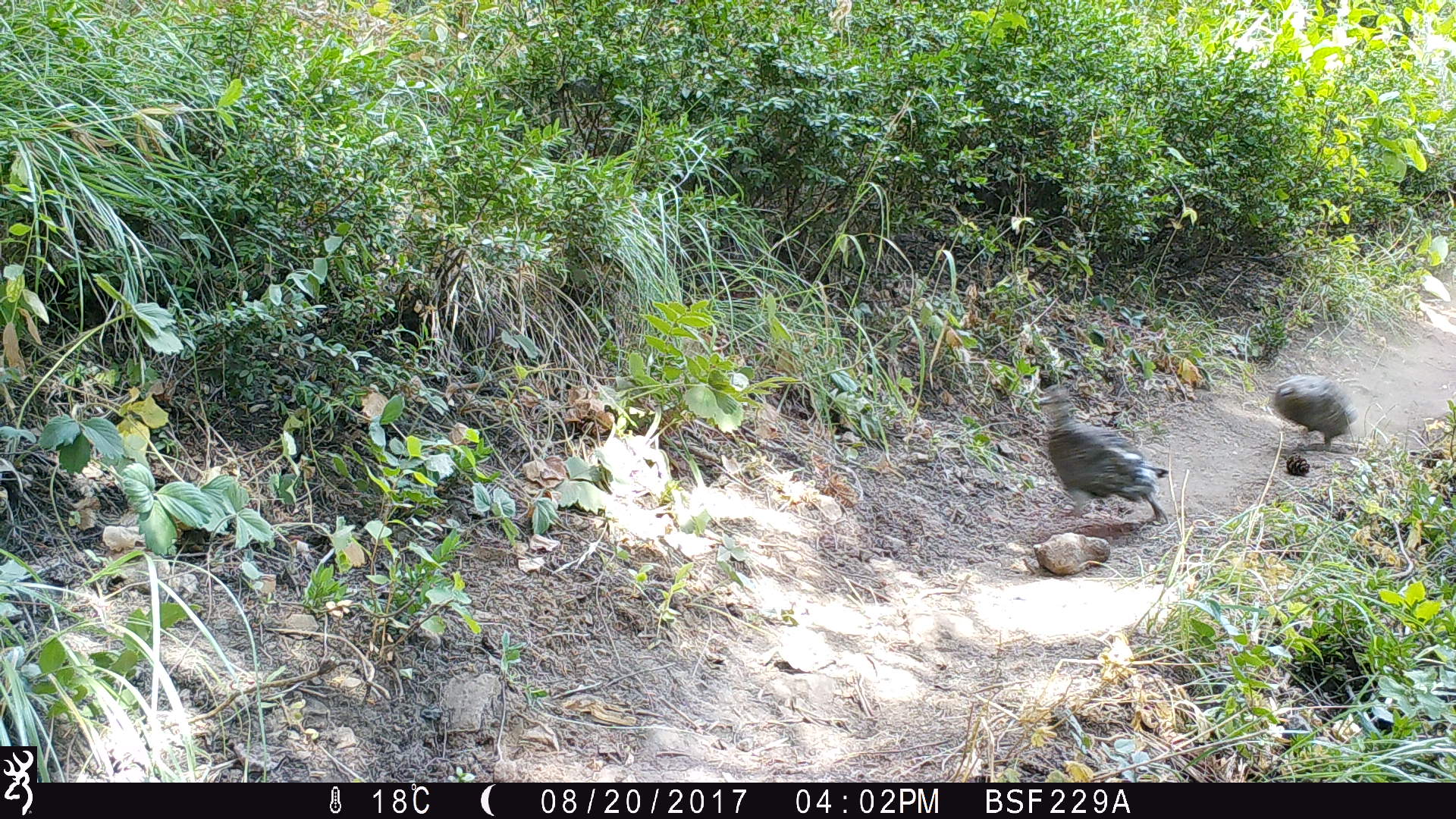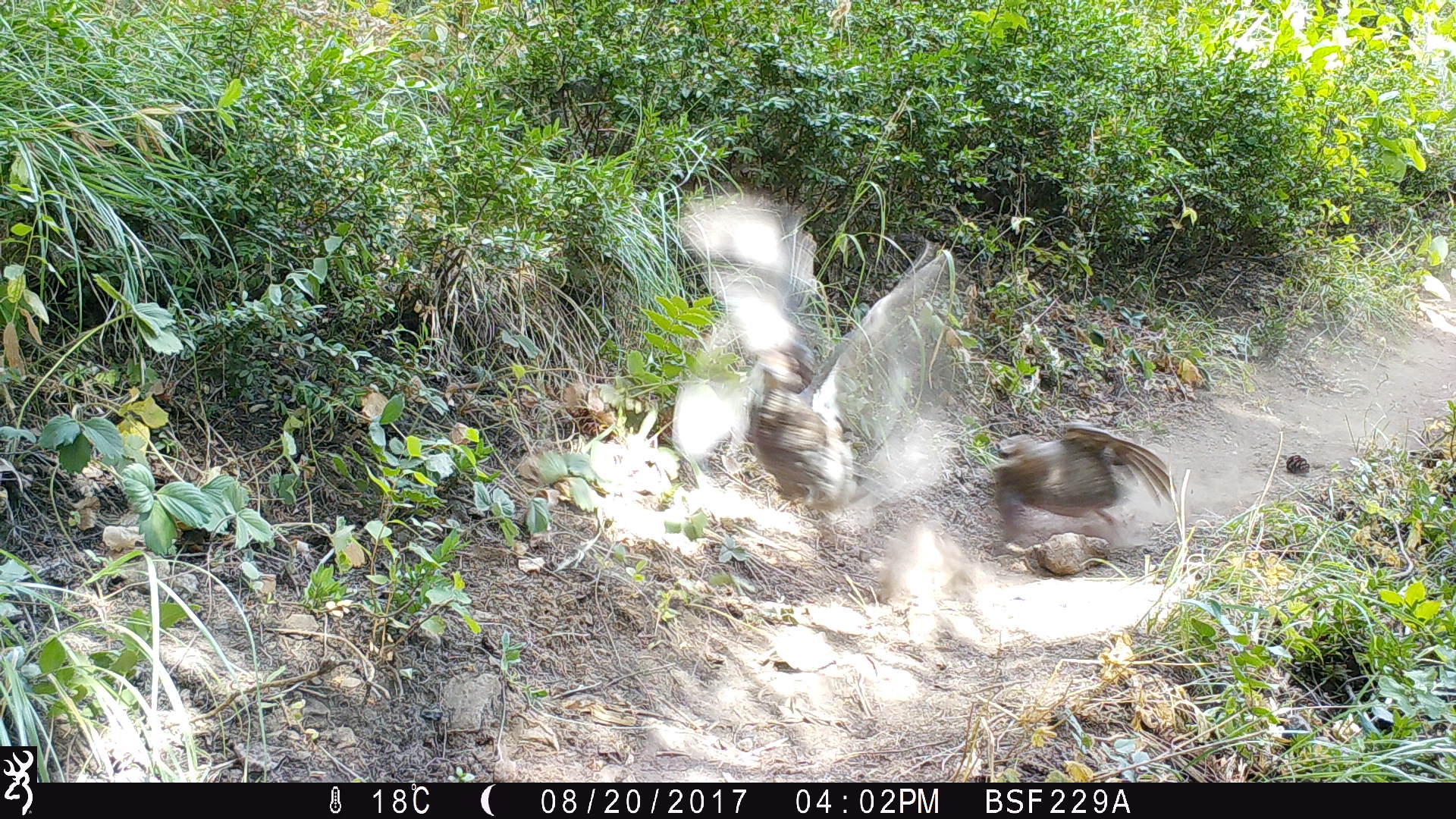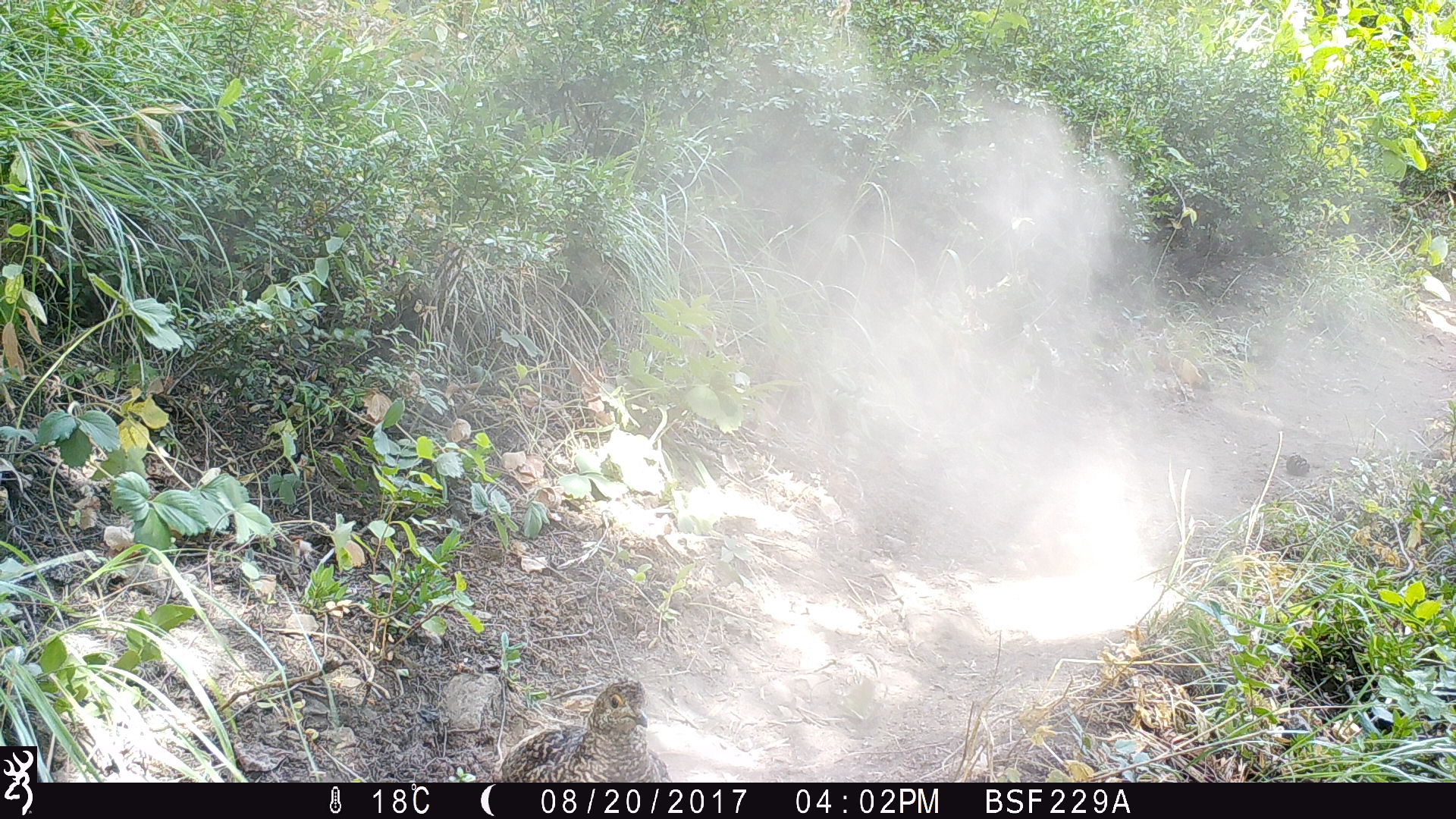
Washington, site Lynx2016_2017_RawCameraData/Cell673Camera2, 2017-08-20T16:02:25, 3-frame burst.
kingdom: Animalia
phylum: Chordata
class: Aves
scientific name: Aves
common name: birds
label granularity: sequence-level